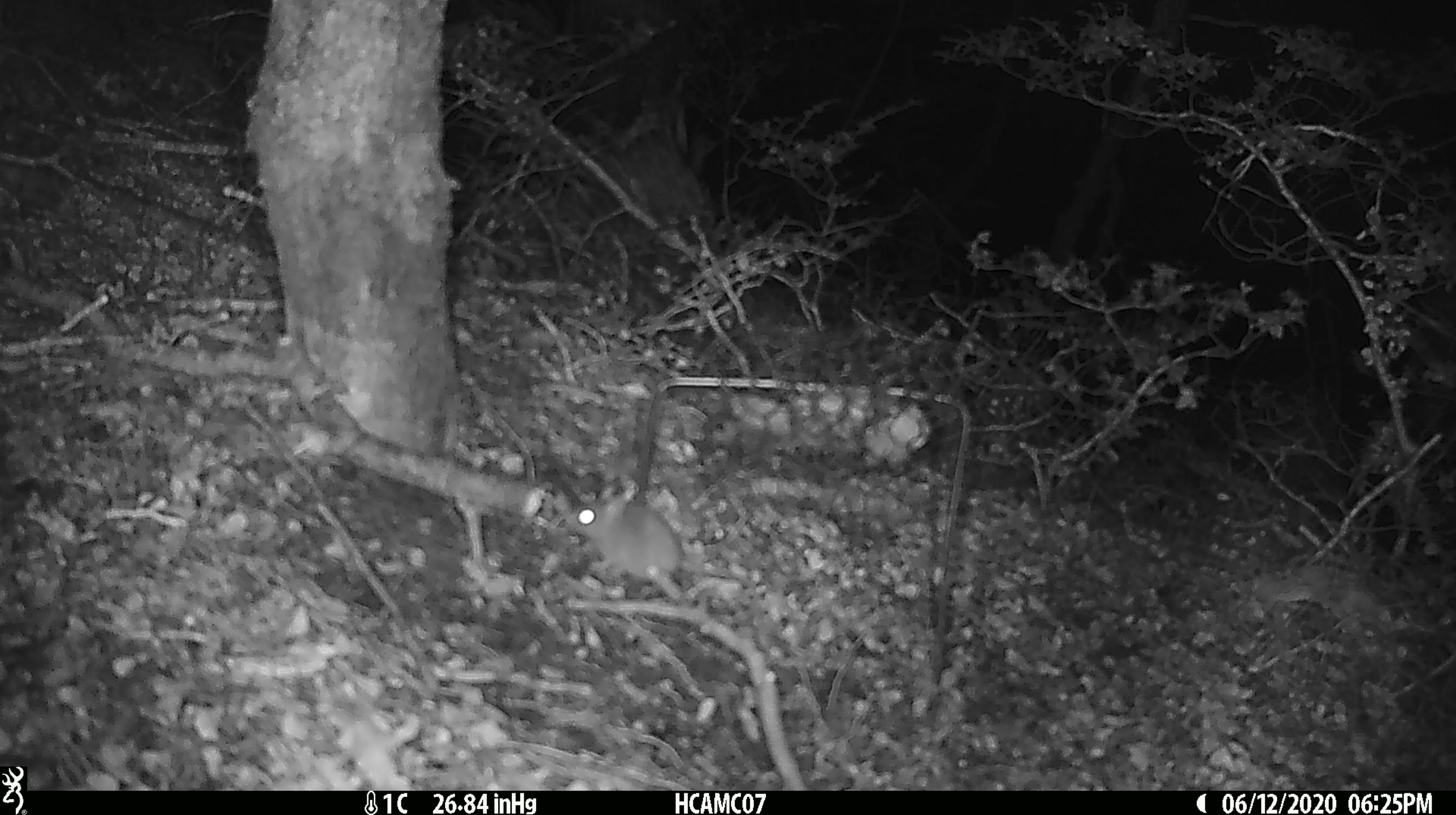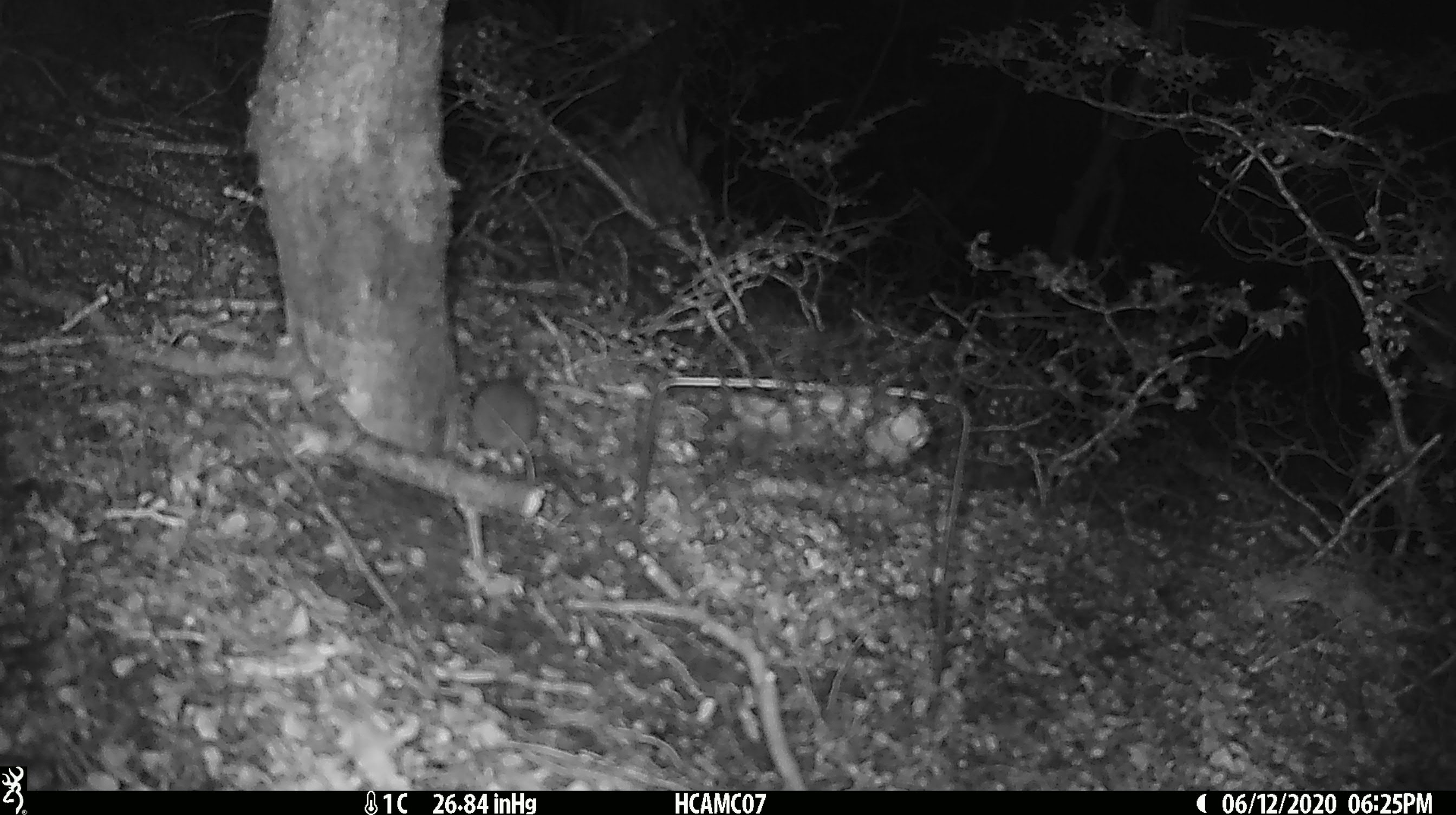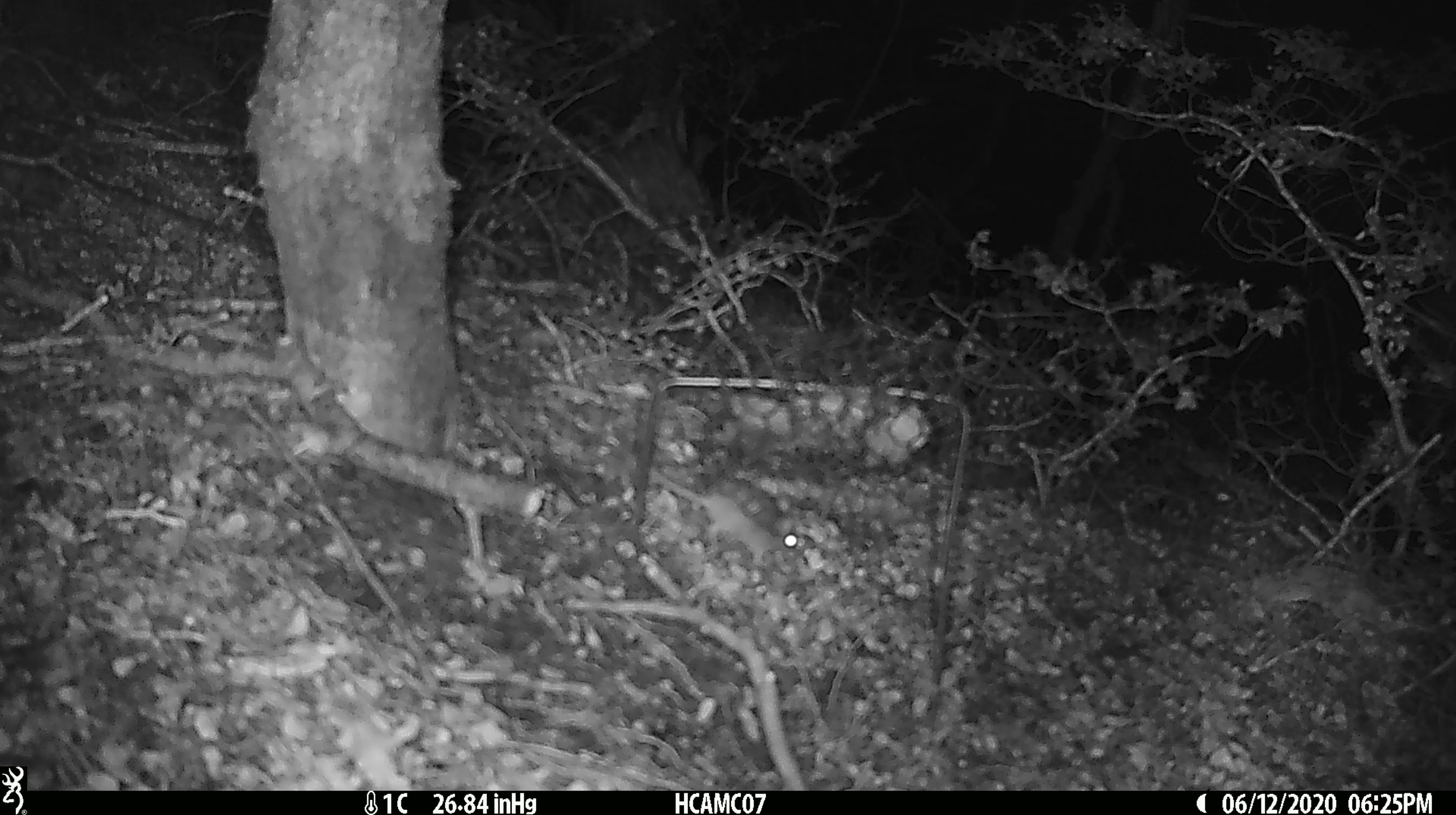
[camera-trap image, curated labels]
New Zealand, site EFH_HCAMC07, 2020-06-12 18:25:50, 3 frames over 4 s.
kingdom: Animalia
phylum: Chordata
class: Mammalia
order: Rodentia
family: Muridae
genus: Mus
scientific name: Mus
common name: mouse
Mouse (Mus).